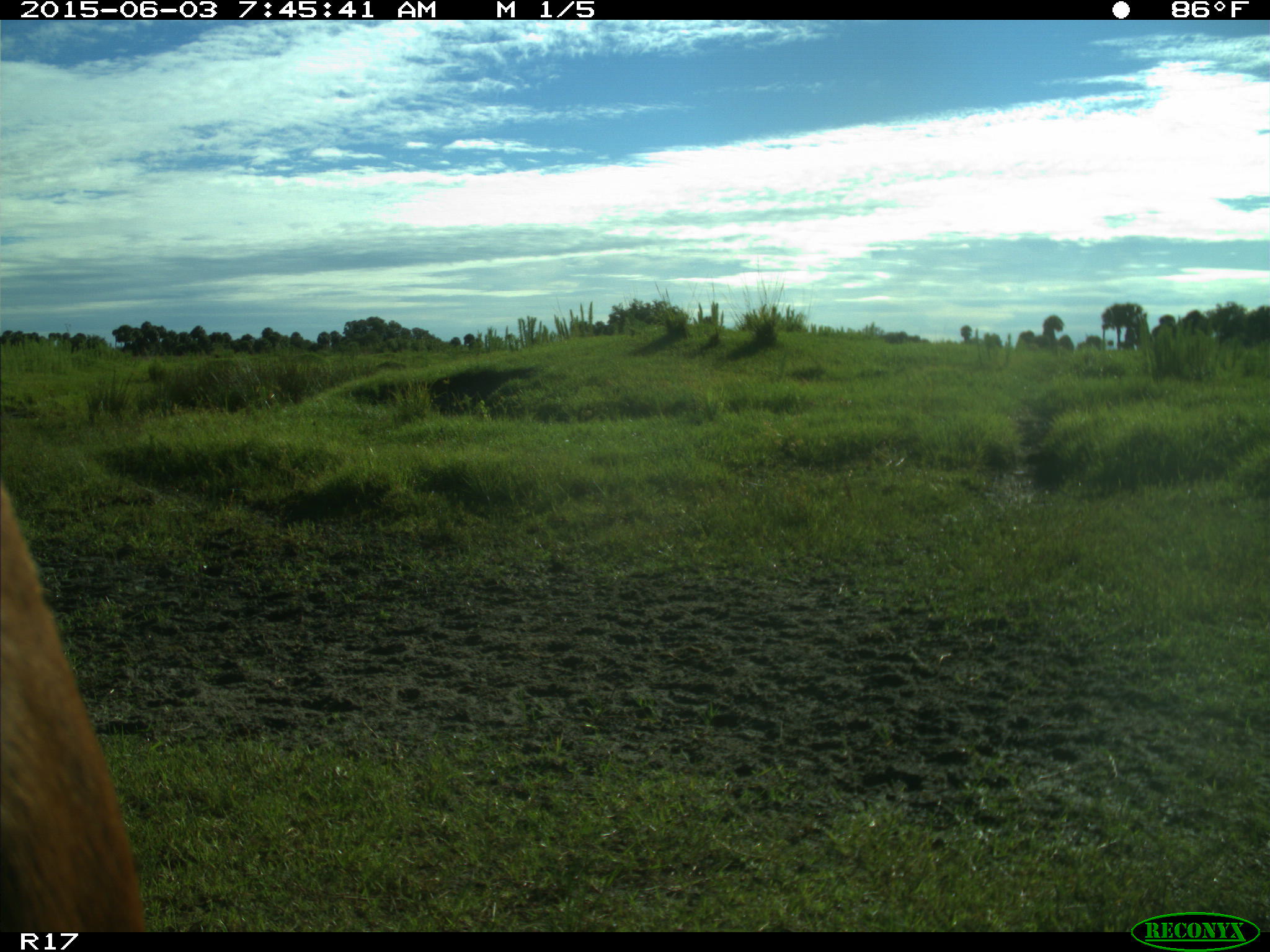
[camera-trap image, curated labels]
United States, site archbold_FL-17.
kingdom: Animalia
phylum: Chordata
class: Mammalia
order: Artiodactyla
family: Bovidae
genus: Bos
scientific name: Bos taurus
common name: domestic cow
Bos taurus (domestic cow).